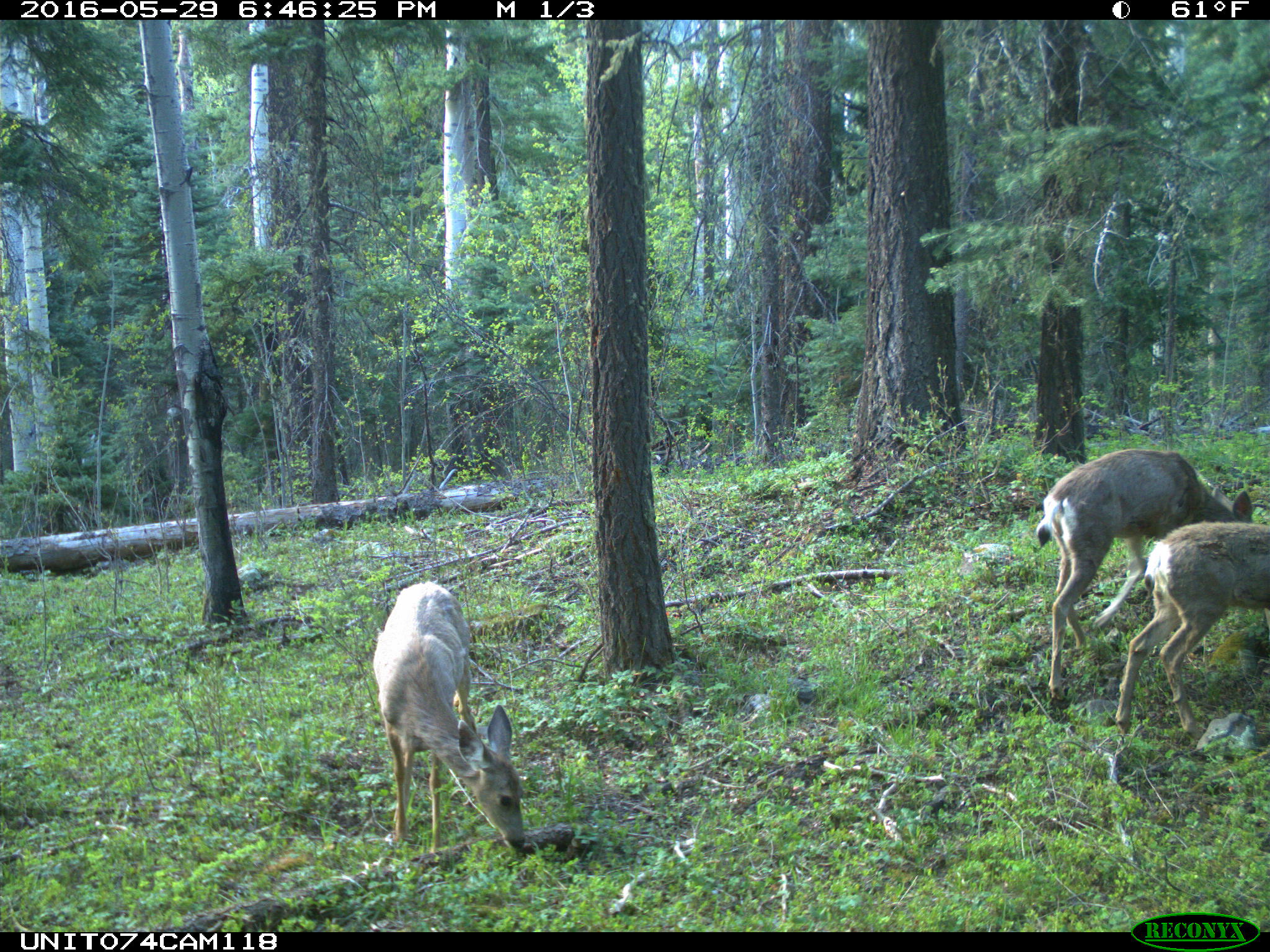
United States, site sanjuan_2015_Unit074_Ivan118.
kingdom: Animalia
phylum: Chordata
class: Mammalia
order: Artiodactyla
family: Cervidae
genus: Odocoileus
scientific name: Odocoileus hemionus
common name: mule deer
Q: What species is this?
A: Odocoileus hemionus (mule deer).